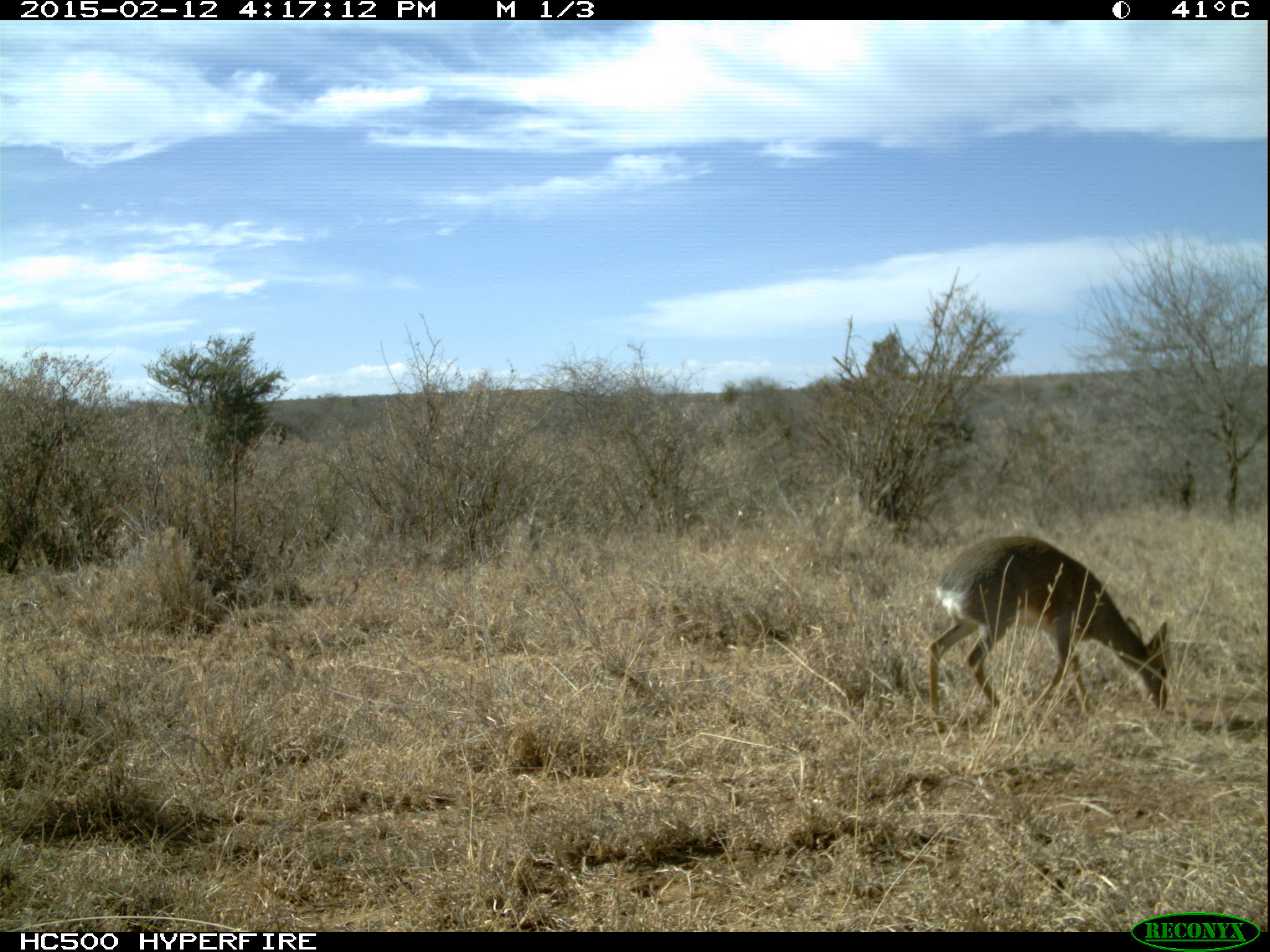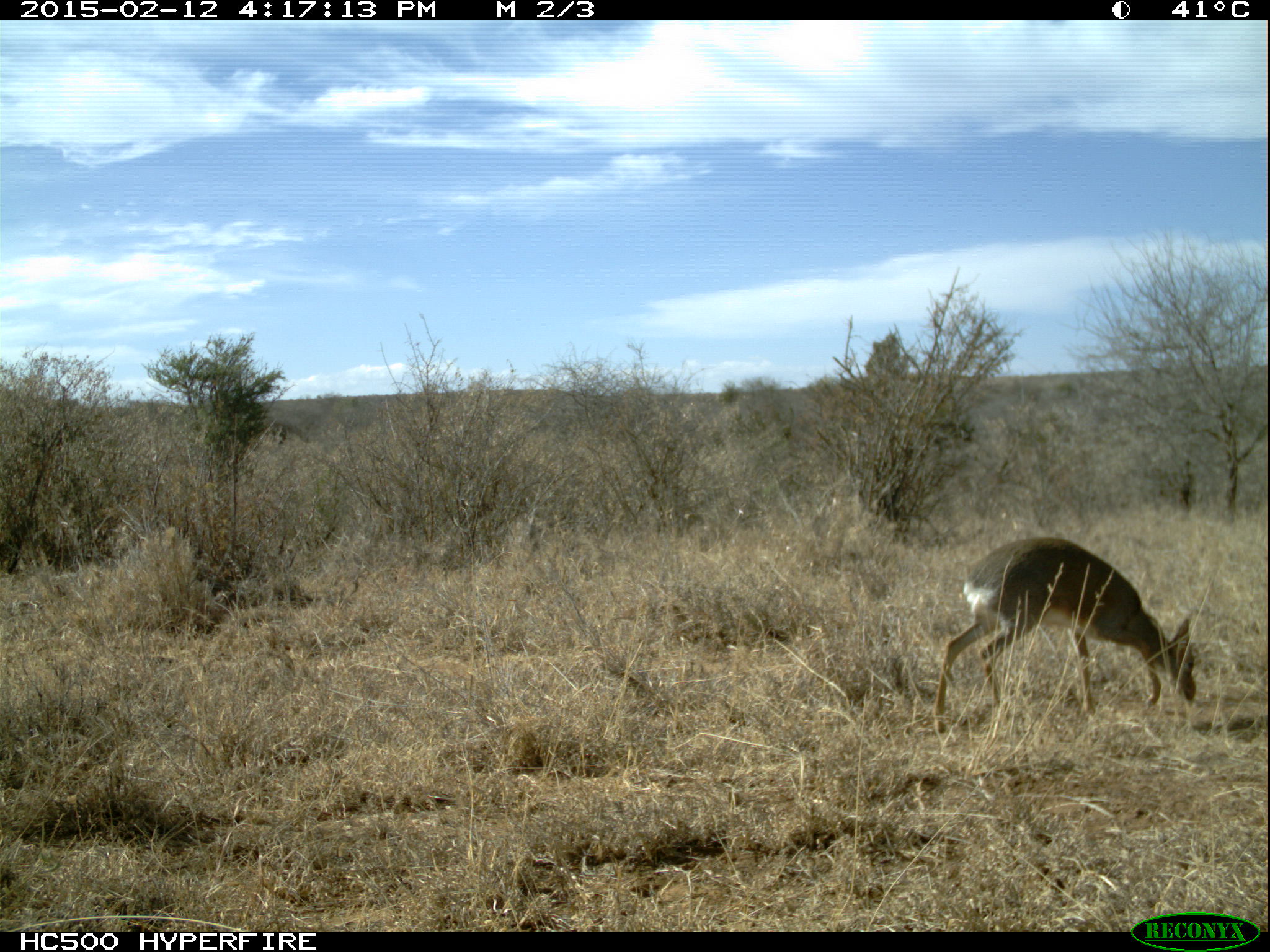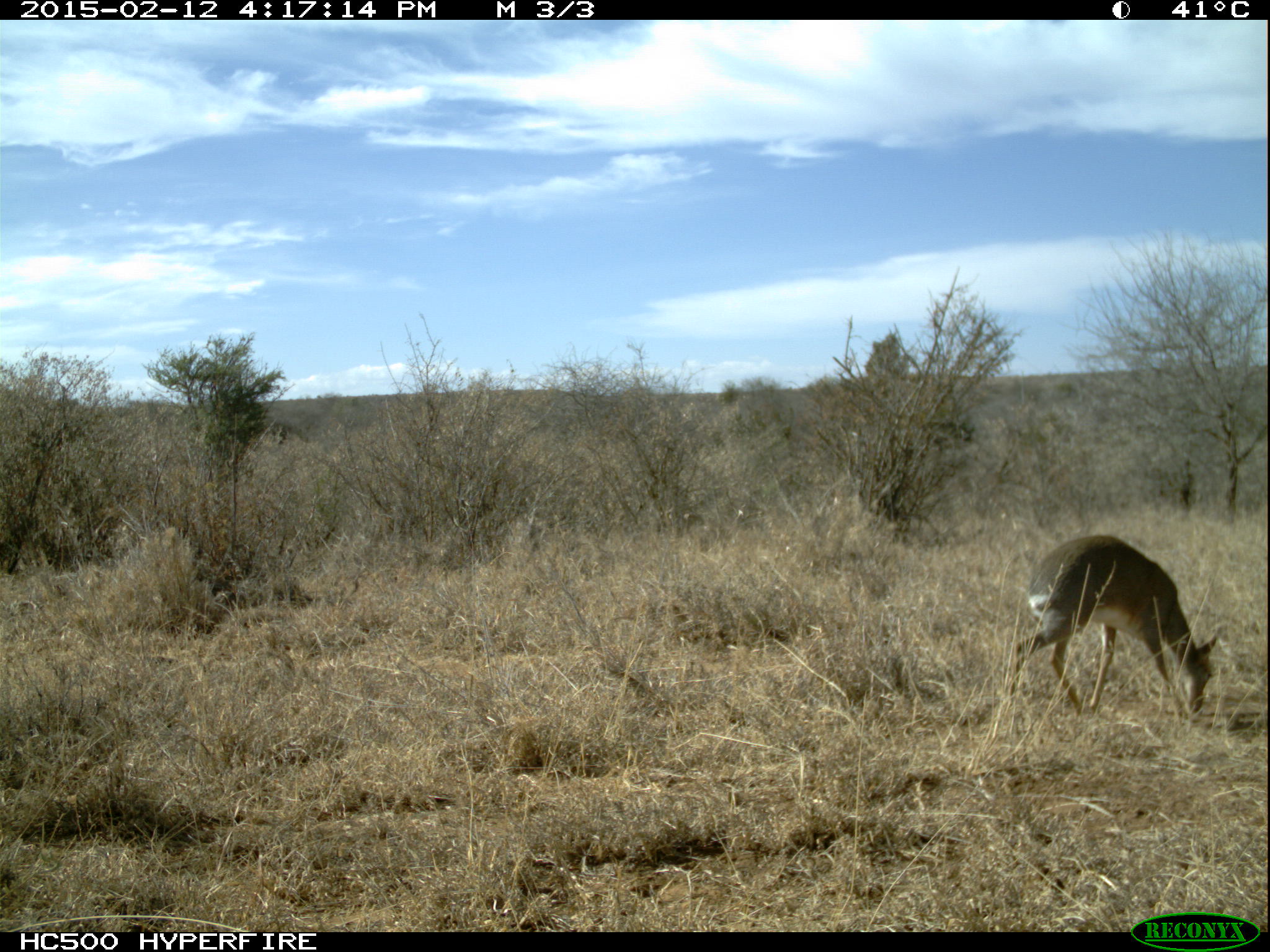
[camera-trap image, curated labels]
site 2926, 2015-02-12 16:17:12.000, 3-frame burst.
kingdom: Animalia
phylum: Chordata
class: Mammalia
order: Artiodactyla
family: Bovidae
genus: Madoqua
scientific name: Madoqua guentheri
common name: günther's dik-dik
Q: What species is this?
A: Madoqua guentheri (günther's dik-dik).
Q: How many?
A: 1.